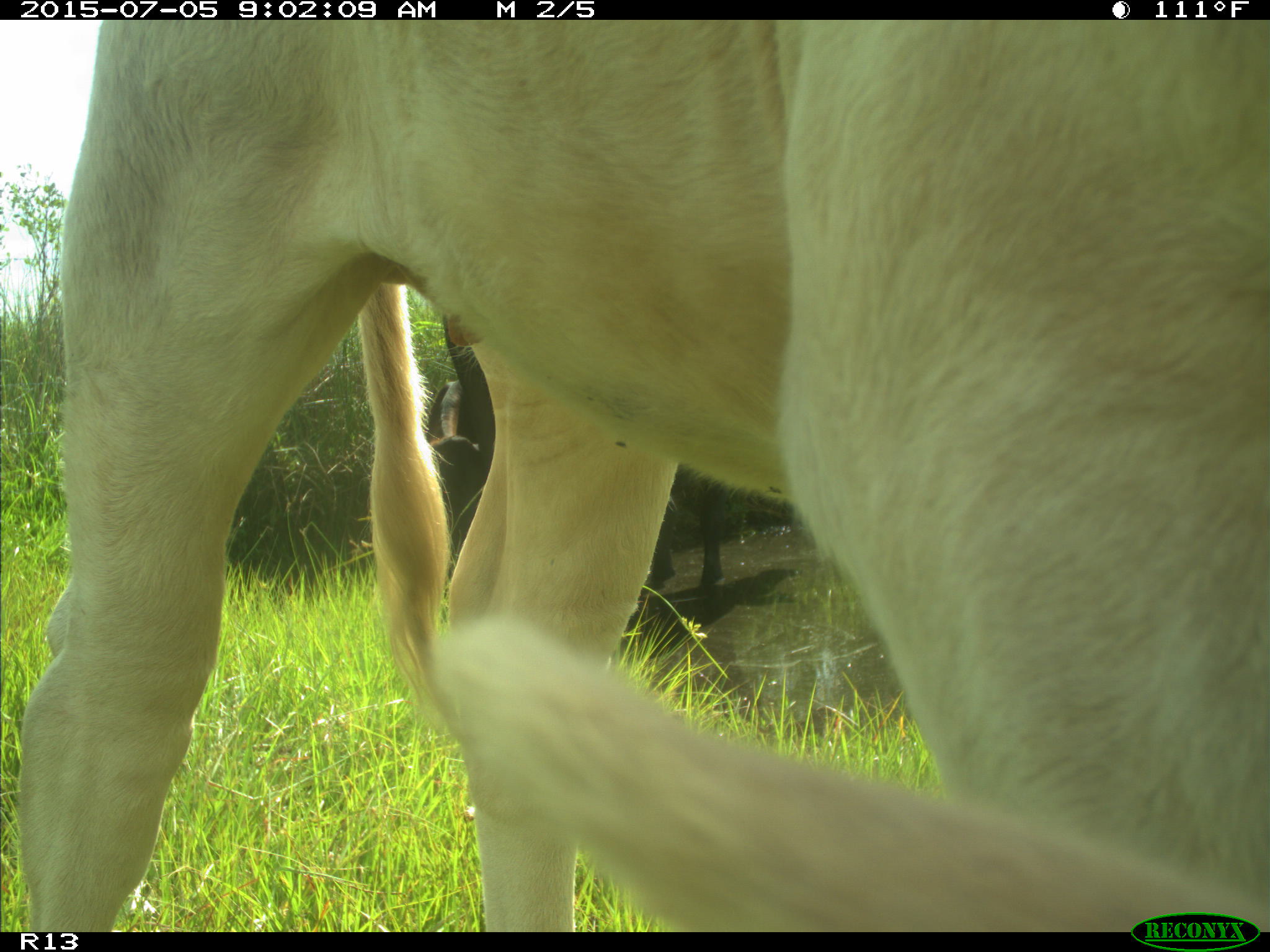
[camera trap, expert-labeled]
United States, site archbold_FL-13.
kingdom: Animalia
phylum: Chordata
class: Mammalia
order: Artiodactyla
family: Bovidae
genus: Bos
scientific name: Bos taurus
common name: domestic cow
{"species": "Bos taurus (domestic cow)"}